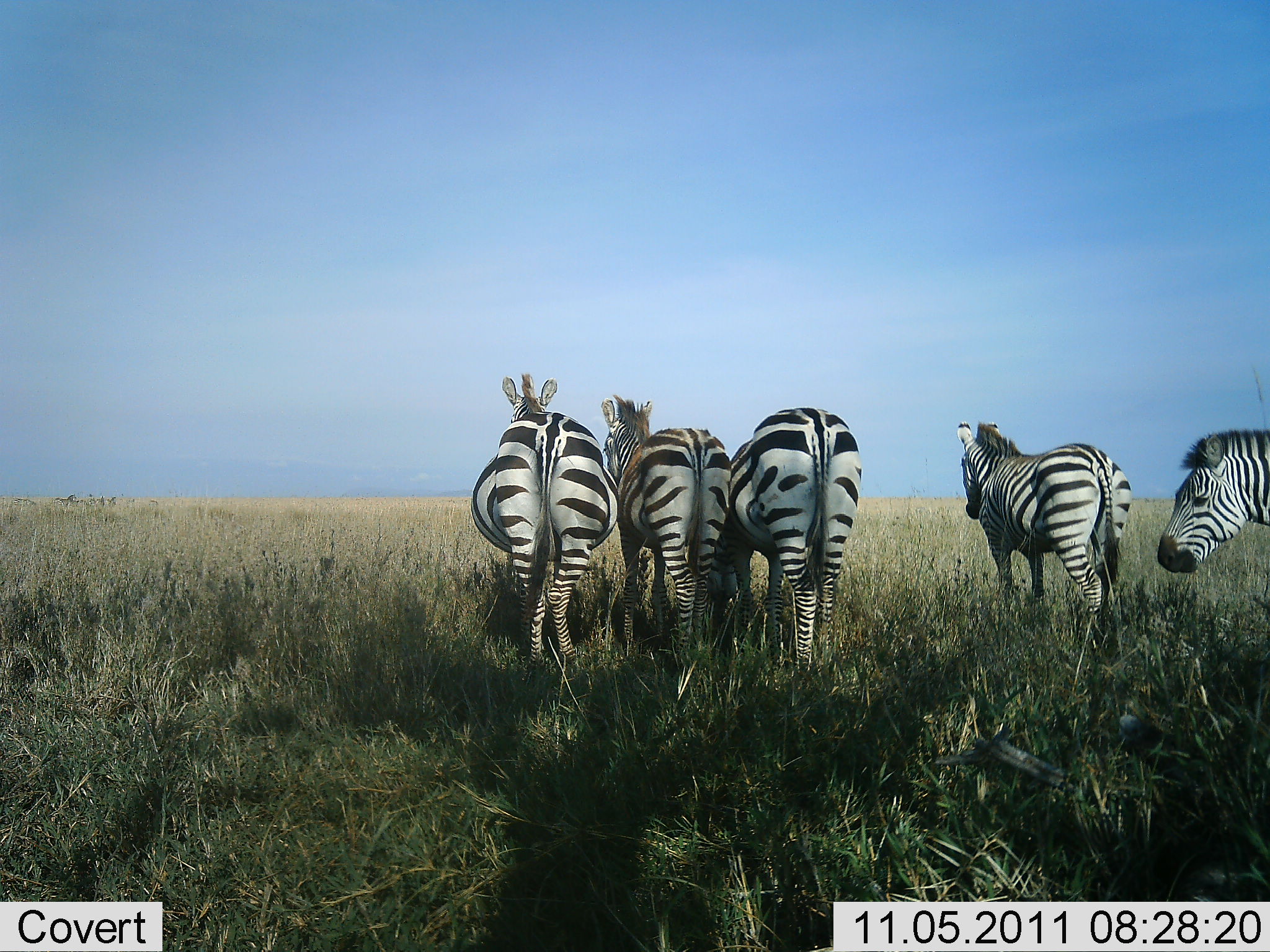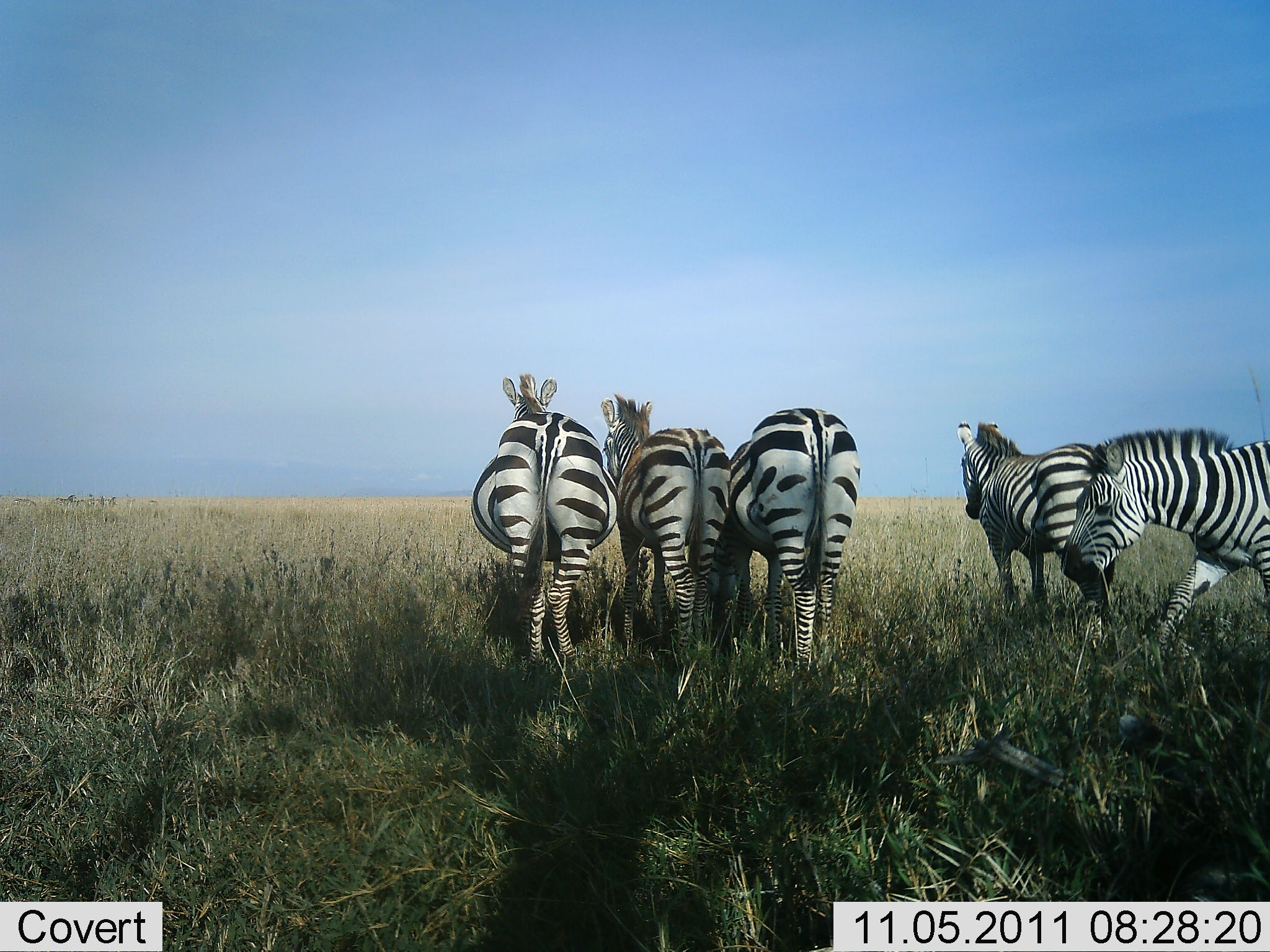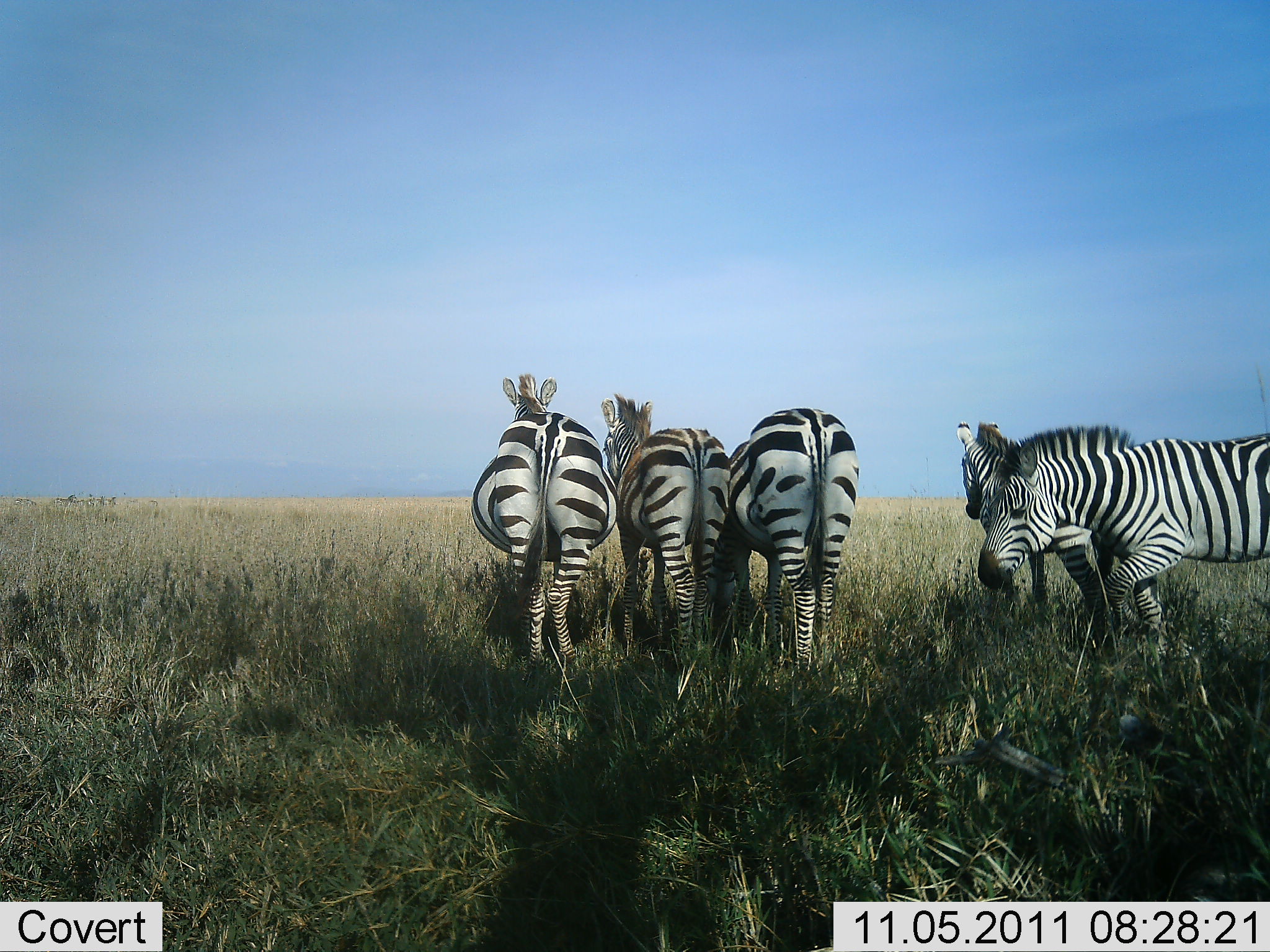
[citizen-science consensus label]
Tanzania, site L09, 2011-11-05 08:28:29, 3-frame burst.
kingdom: Animalia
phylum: Chordata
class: Mammalia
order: Perissodactyla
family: Equidae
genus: Equus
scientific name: Equus quagga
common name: plains zebra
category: zebra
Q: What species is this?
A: Zebra (plains zebra) (Equus quagga).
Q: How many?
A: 5.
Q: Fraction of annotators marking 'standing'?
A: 94%.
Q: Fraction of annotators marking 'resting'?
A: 6%.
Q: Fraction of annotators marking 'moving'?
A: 38%.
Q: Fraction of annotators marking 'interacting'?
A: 12%.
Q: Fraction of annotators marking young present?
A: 0%.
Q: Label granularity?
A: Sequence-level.